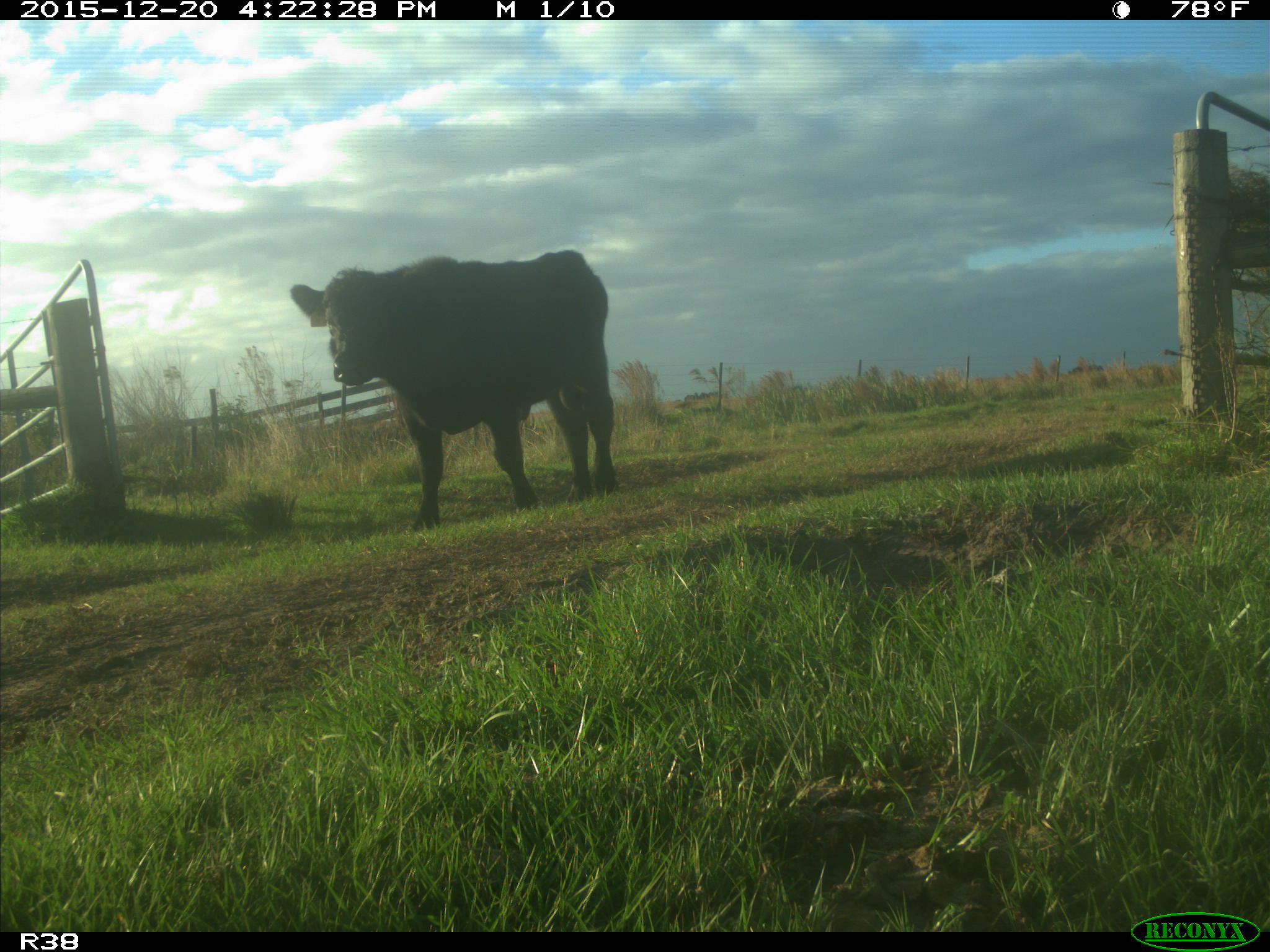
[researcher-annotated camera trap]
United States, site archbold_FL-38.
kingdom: Animalia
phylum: Chordata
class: Mammalia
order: Artiodactyla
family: Bovidae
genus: Bos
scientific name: Bos taurus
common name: domestic cow